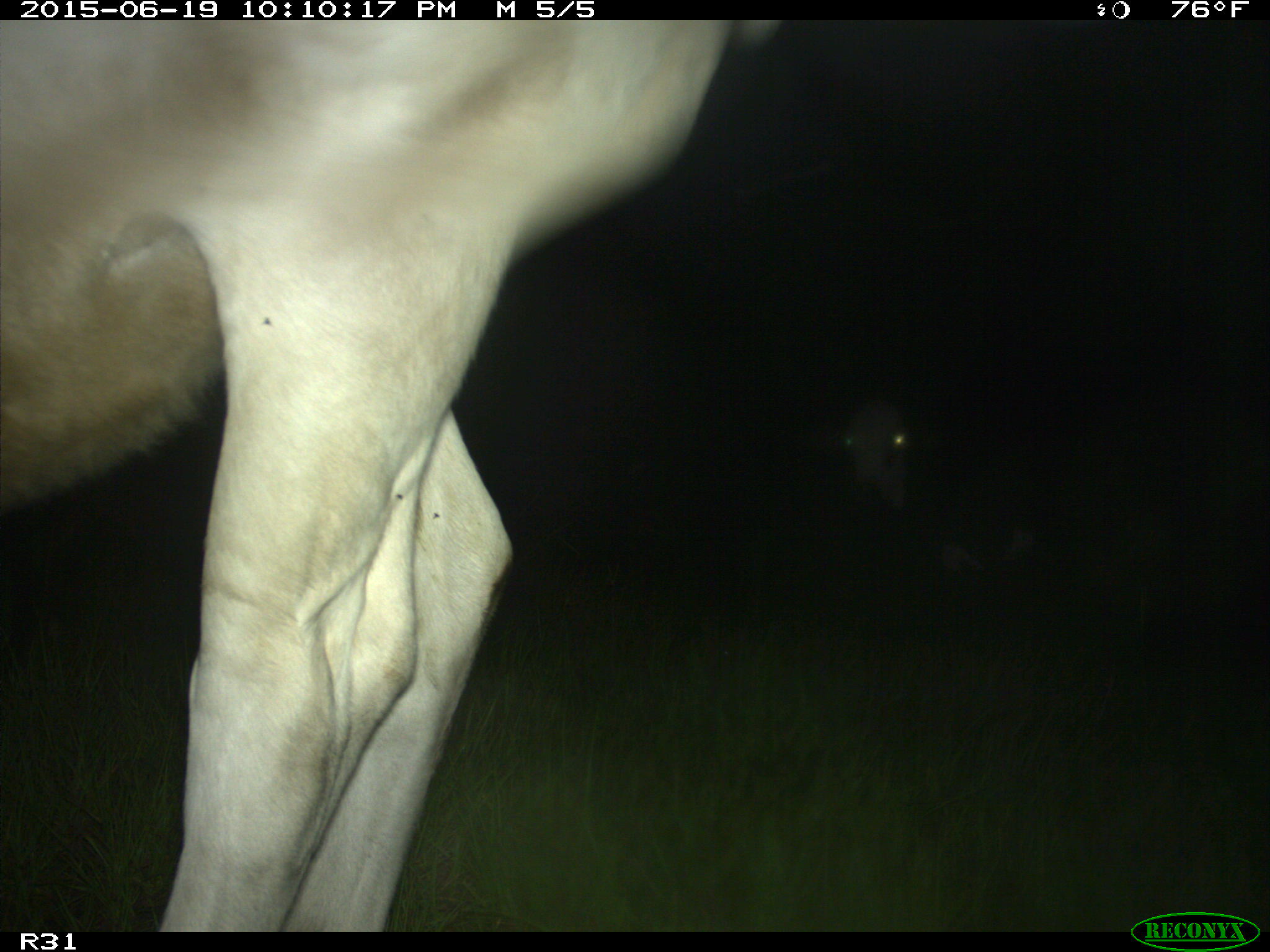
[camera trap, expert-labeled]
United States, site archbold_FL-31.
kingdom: Animalia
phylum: Chordata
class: Mammalia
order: Artiodactyla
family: Bovidae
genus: Bos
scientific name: Bos taurus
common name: domestic cow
Bos taurus (domestic cow).